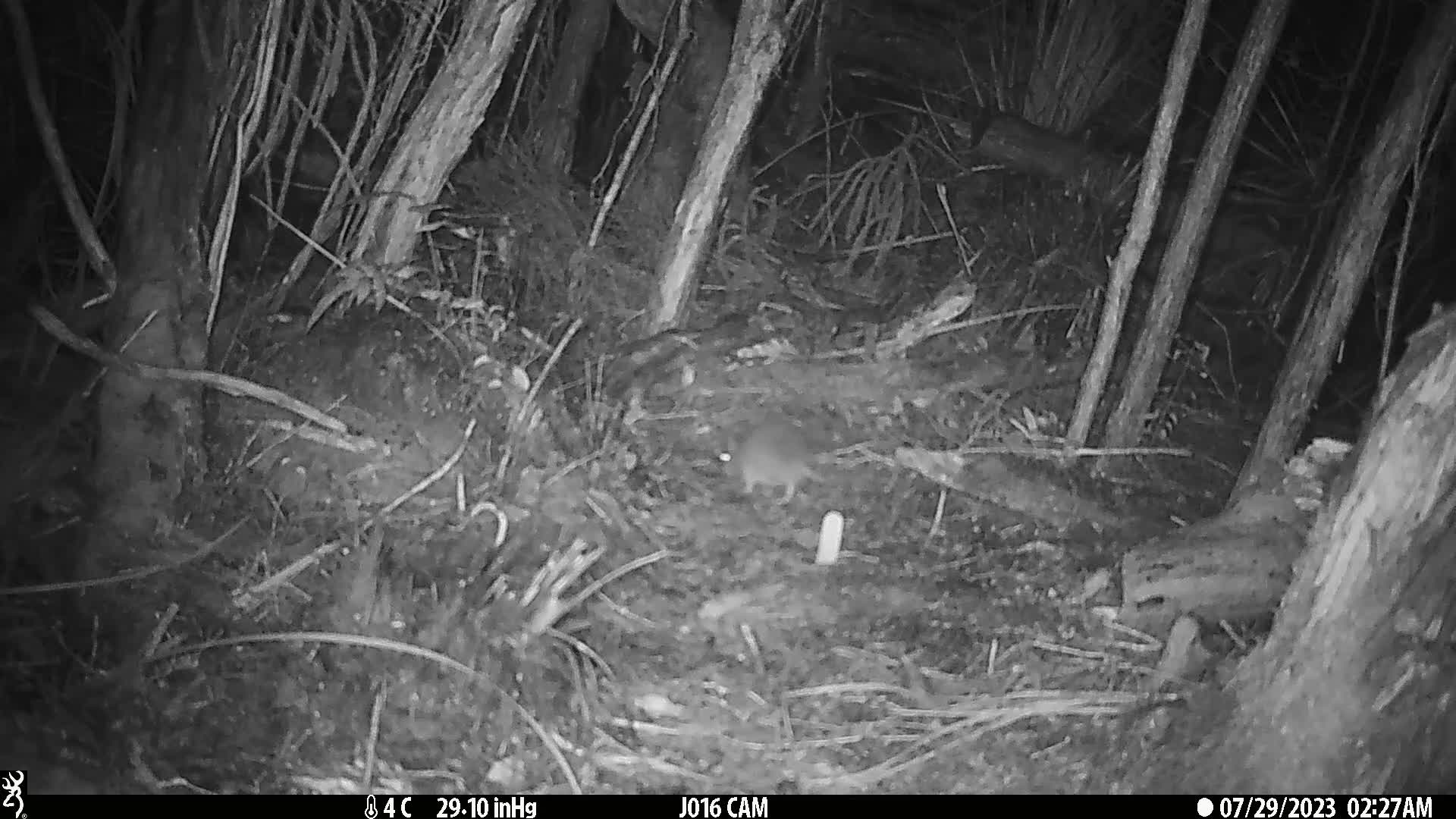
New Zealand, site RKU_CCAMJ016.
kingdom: Animalia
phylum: Chordata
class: Mammalia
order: Rodentia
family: Muridae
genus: Rattus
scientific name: Rattus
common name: rat